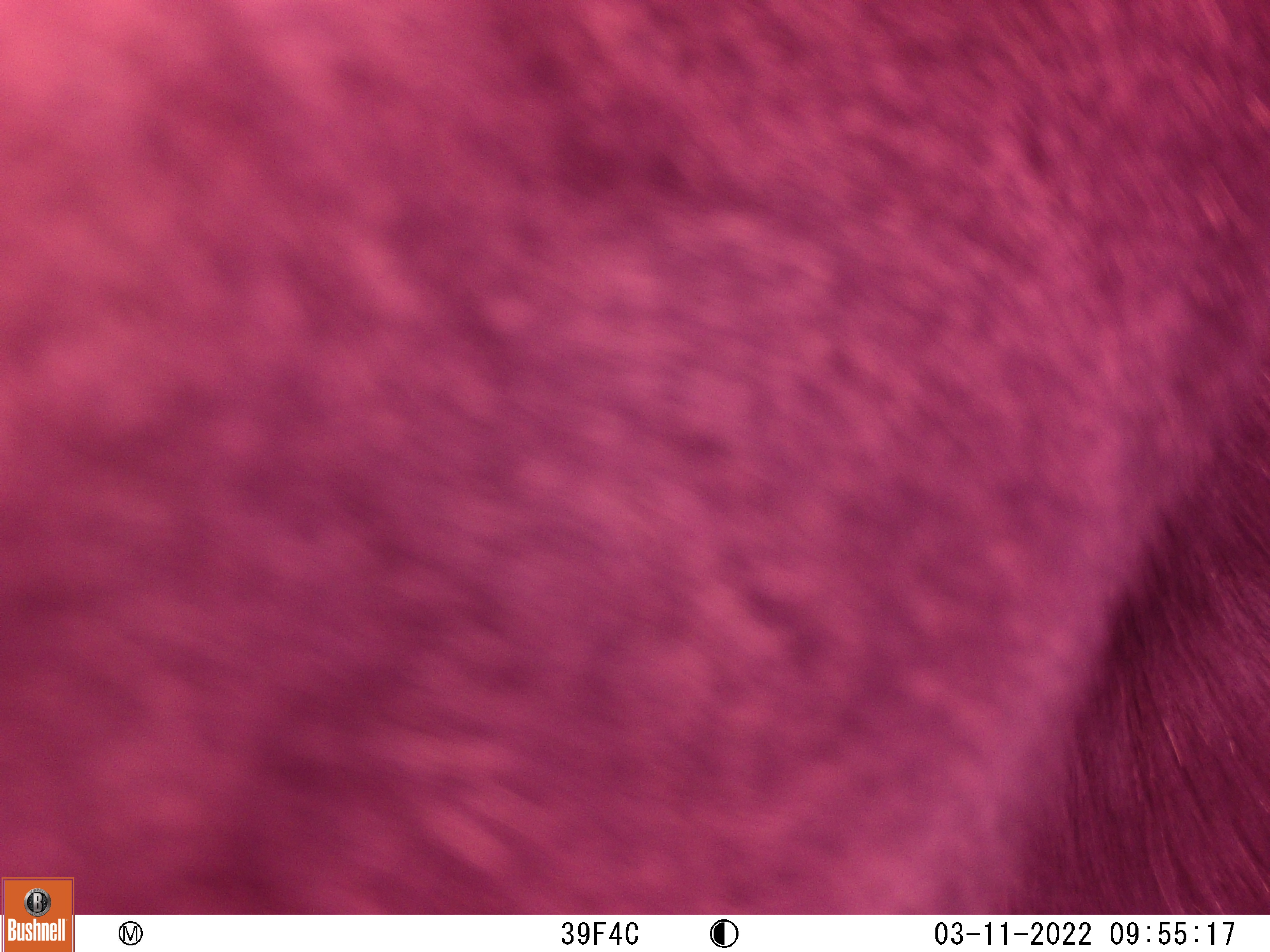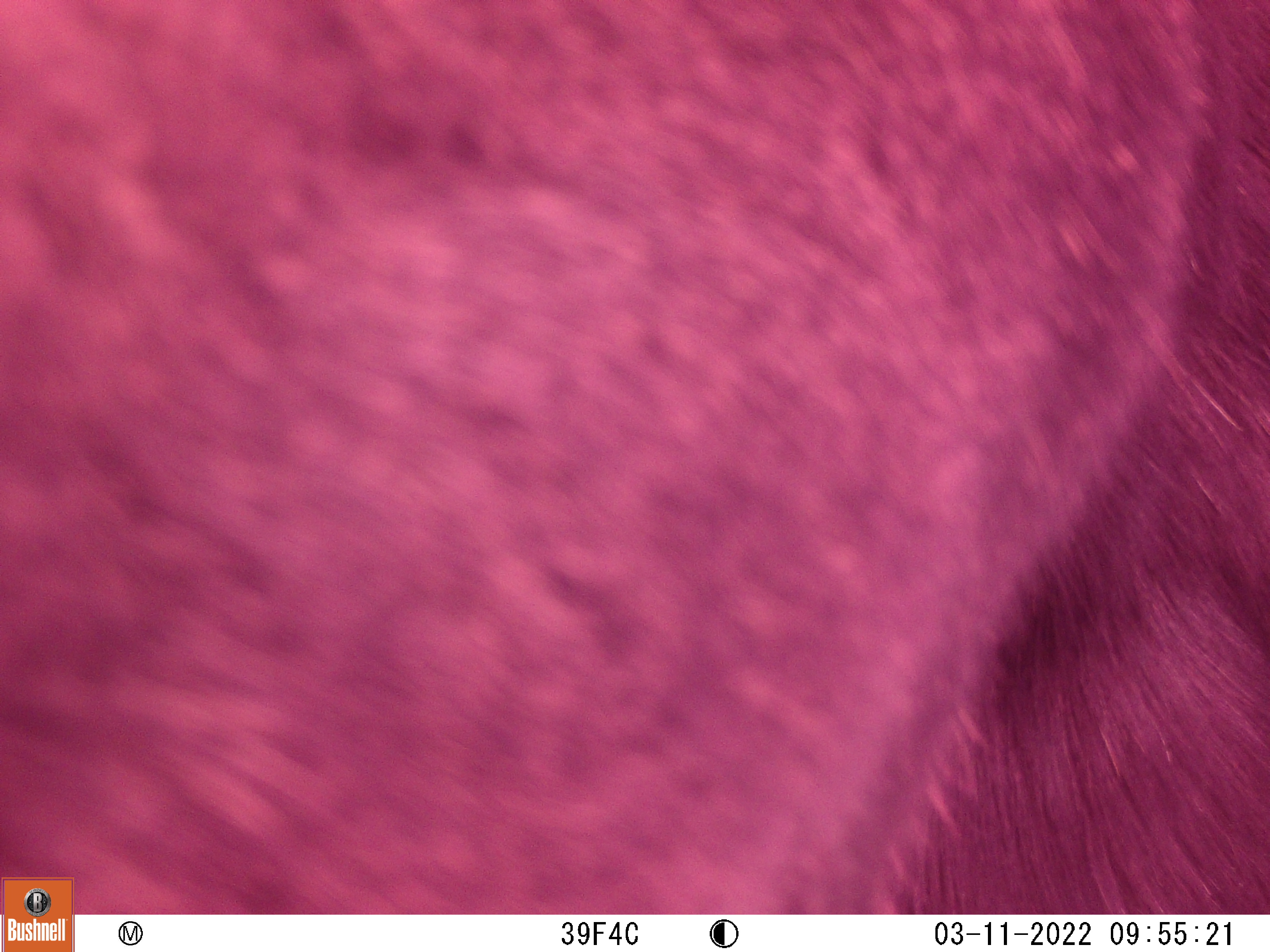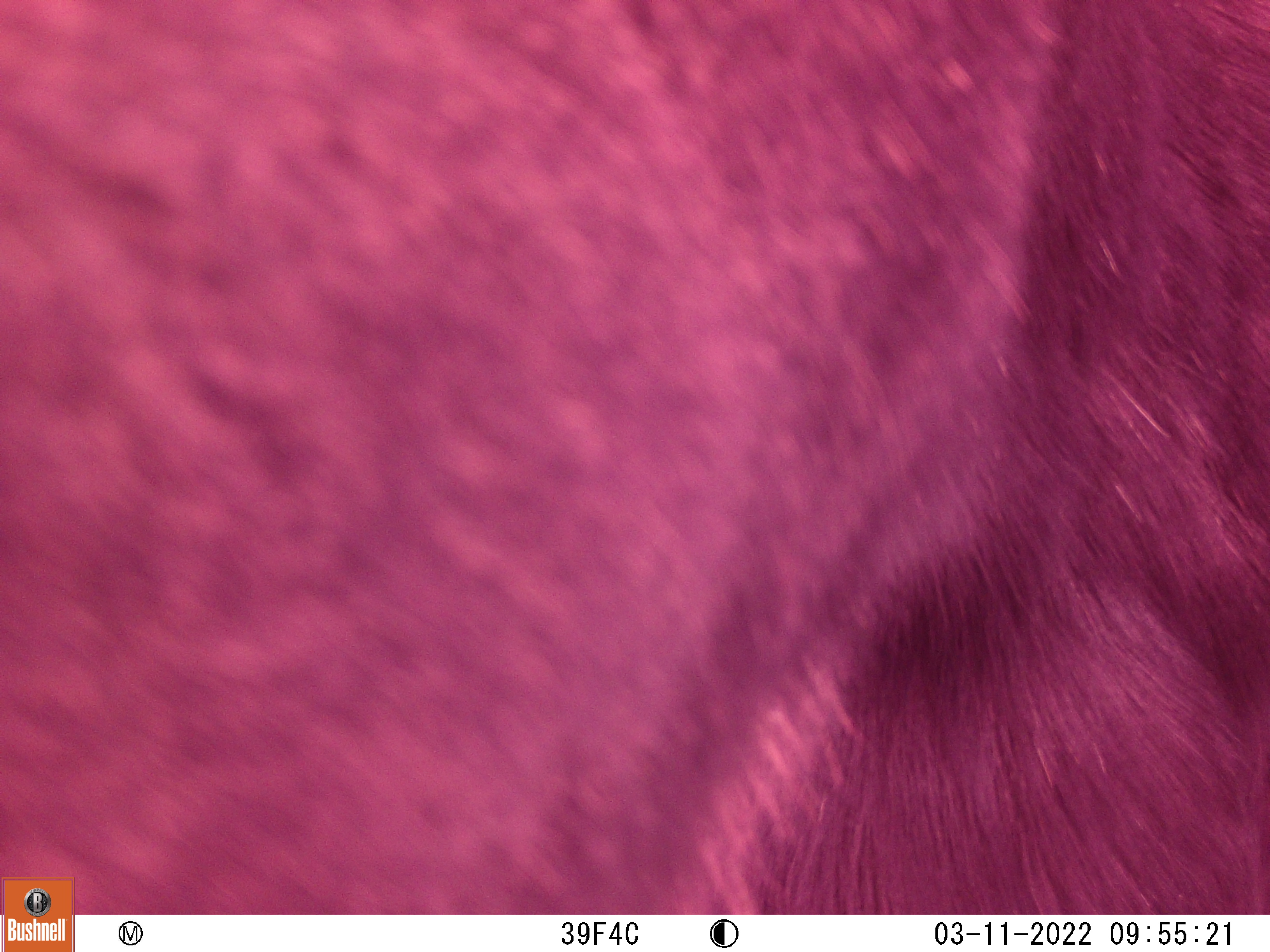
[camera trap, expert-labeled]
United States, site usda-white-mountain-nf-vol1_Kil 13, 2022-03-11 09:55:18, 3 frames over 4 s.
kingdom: Animalia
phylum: Chordata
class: Mammalia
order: Artiodactyla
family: Cervidae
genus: Alces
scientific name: Alces alces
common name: moose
Moose (Alces alces).